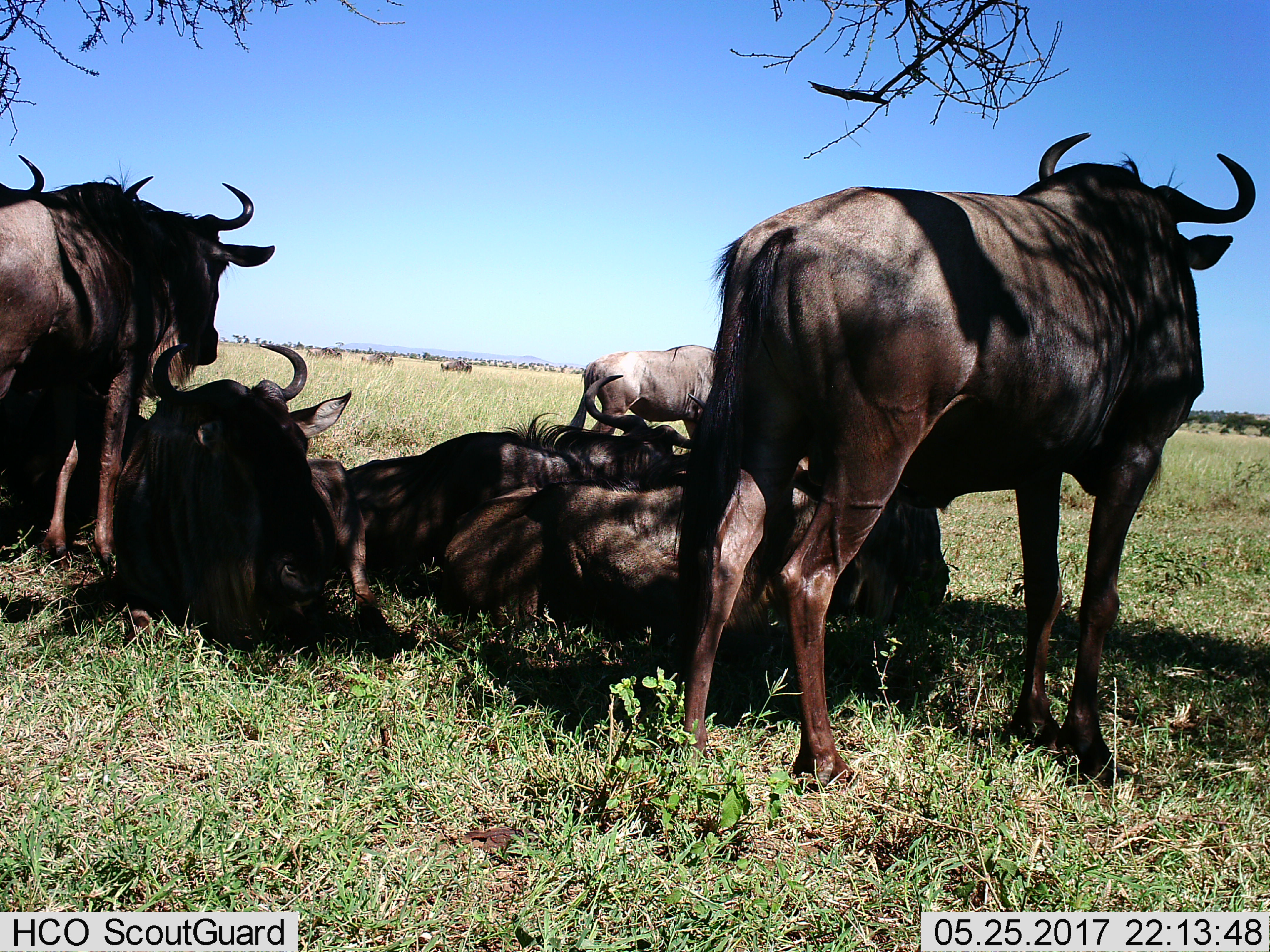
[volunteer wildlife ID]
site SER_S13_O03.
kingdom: Animalia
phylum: Chordata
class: Mammalia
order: Artiodactyla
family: Bovidae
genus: Connochaetes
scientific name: Connochaetes taurinus taurinus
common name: blue wildebeest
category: wildebeestblue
Wildebeestblue (blue wildebeest) (Connochaetes taurinus taurinus), count 6. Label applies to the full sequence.